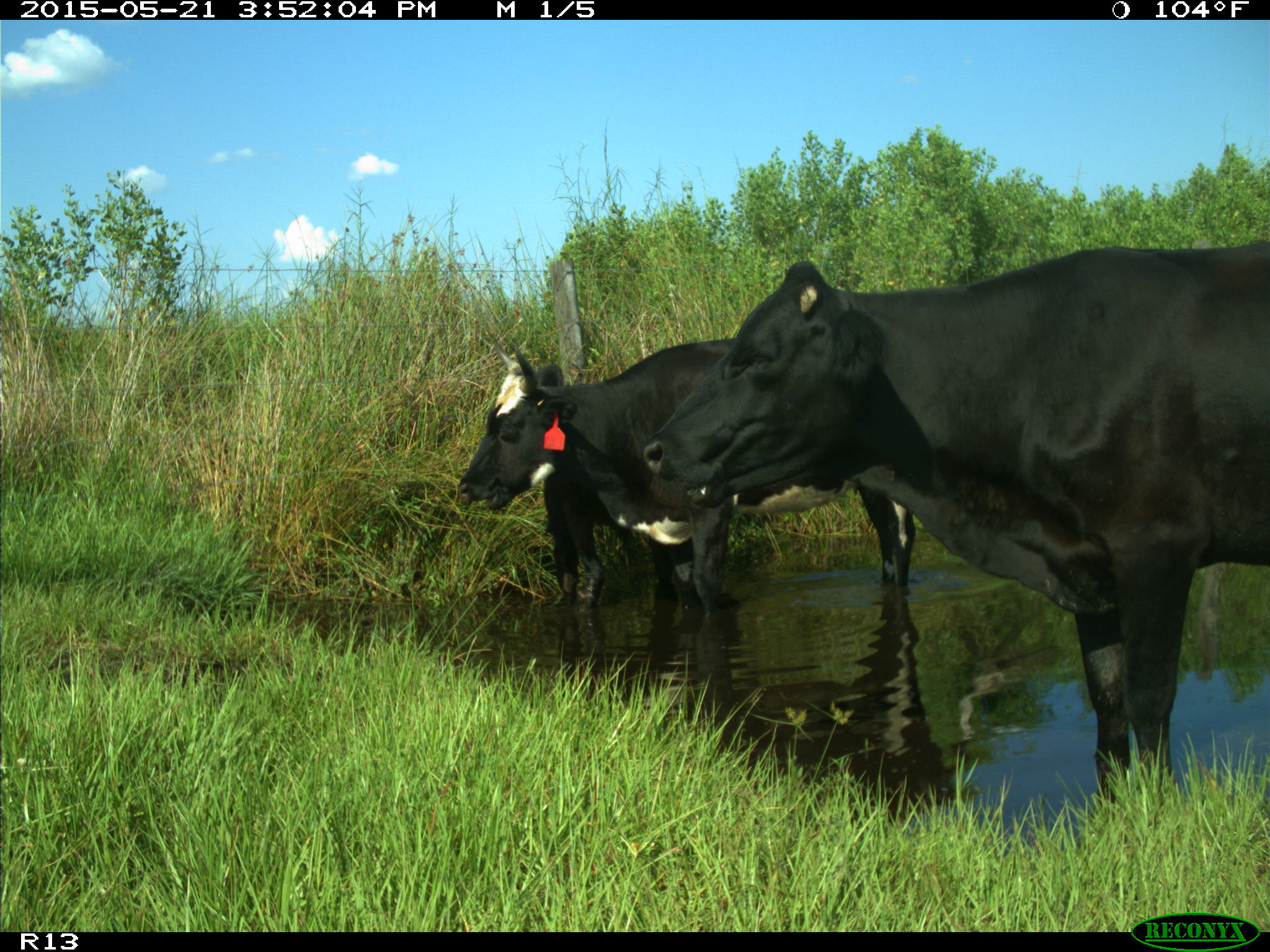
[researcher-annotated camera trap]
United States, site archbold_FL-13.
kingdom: Animalia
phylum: Chordata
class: Mammalia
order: Artiodactyla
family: Bovidae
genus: Bos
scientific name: Bos taurus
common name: domestic cow